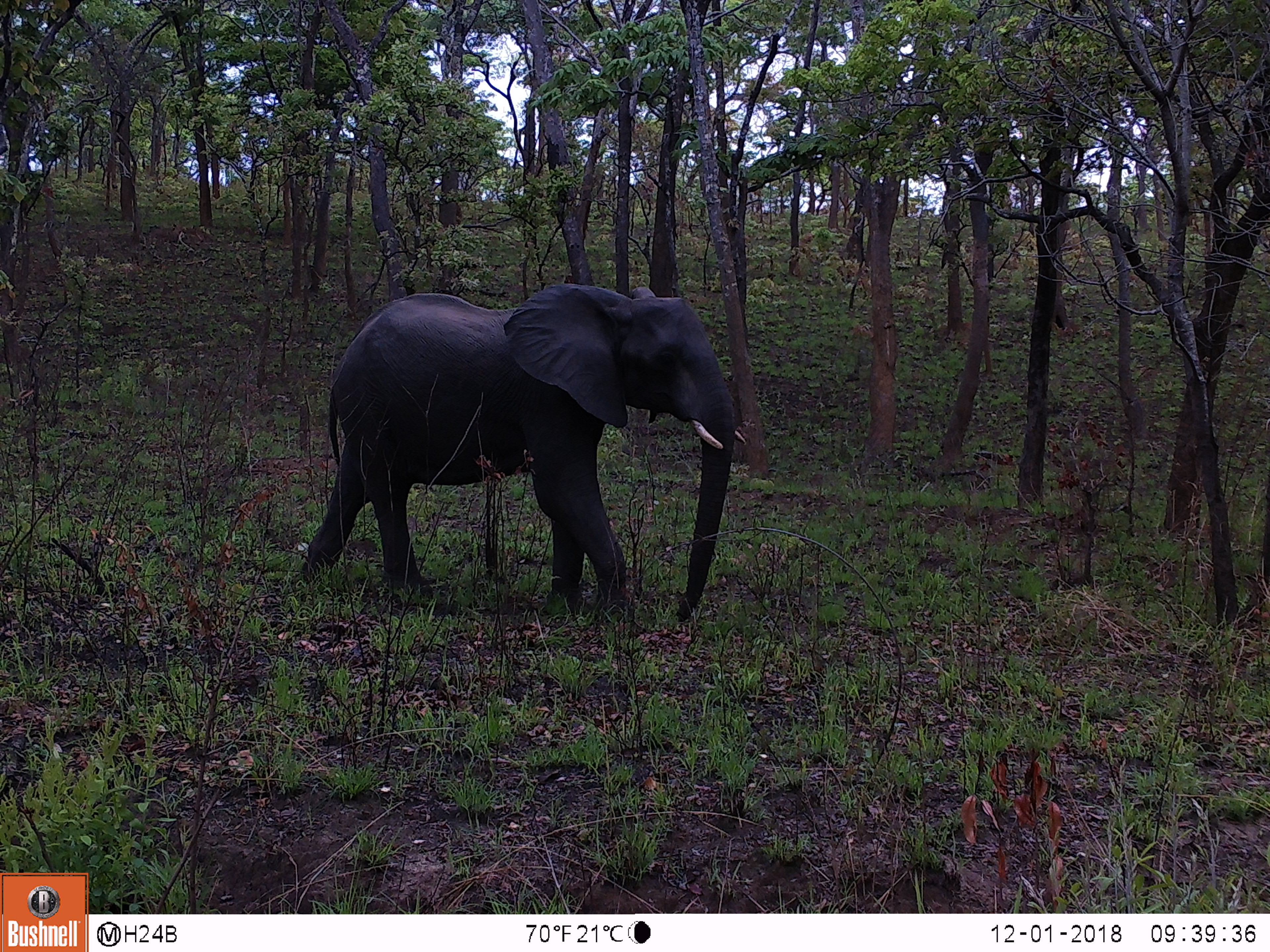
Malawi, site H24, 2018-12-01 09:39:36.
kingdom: Animalia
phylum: Chordata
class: Mammalia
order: Proboscidea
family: Elephantidae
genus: Loxodonta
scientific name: Loxodonta africana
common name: african savanna elephant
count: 1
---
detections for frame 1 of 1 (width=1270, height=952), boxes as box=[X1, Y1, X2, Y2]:
african savanna elephant: box=[300, 279, 745, 616]